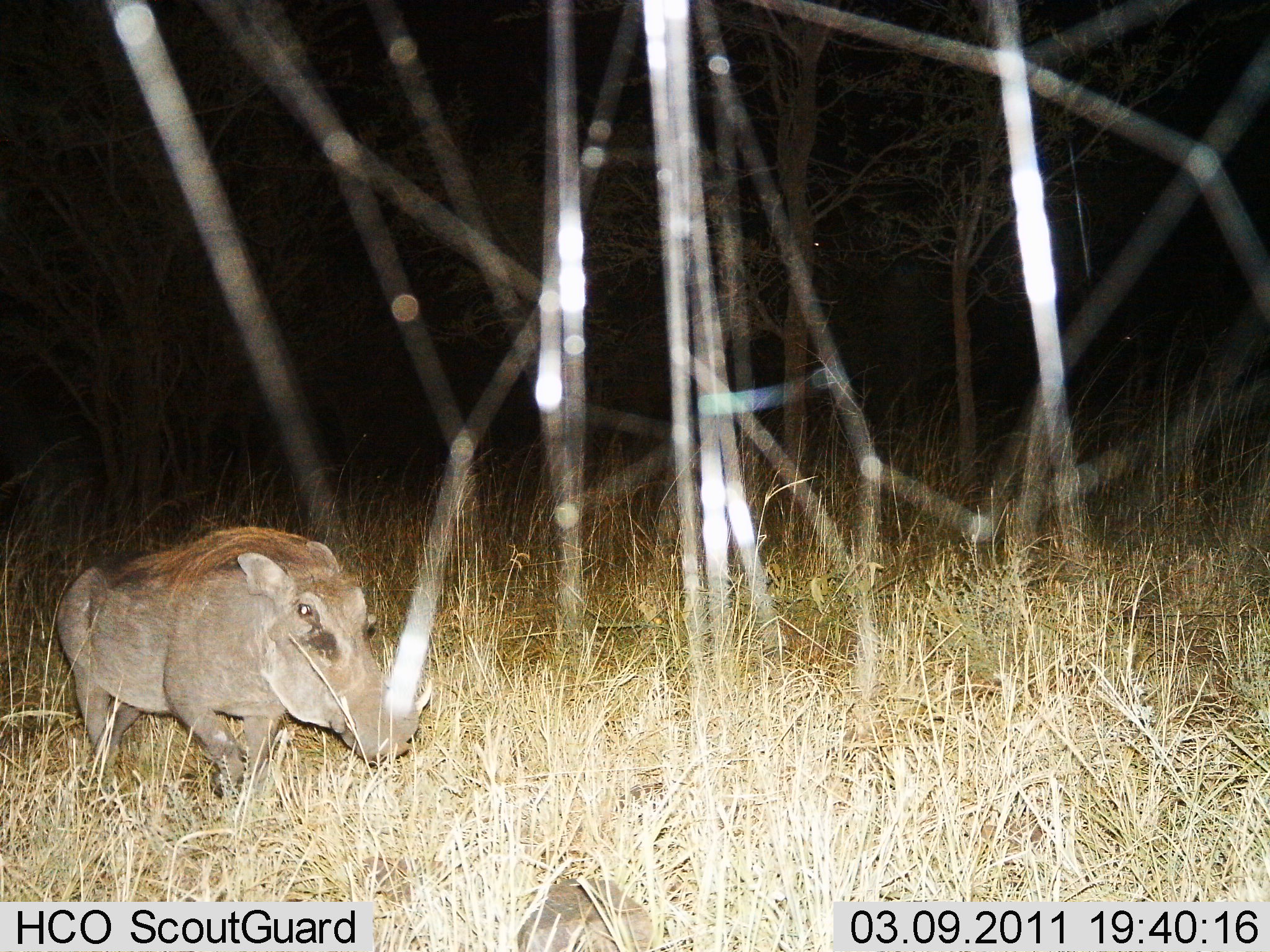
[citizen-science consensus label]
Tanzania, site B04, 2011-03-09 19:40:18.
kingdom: Animalia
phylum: Chordata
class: Mammalia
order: Artiodactyla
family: Suidae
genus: Phacochoerus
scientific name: Phacochoerus africanus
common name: warthog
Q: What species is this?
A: Warthog (Phacochoerus africanus).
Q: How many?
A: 1.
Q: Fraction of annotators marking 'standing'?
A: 36%.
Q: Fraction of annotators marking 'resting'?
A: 0%.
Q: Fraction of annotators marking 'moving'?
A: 64%.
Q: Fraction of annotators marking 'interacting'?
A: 0%.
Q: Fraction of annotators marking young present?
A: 0%.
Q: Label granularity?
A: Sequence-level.